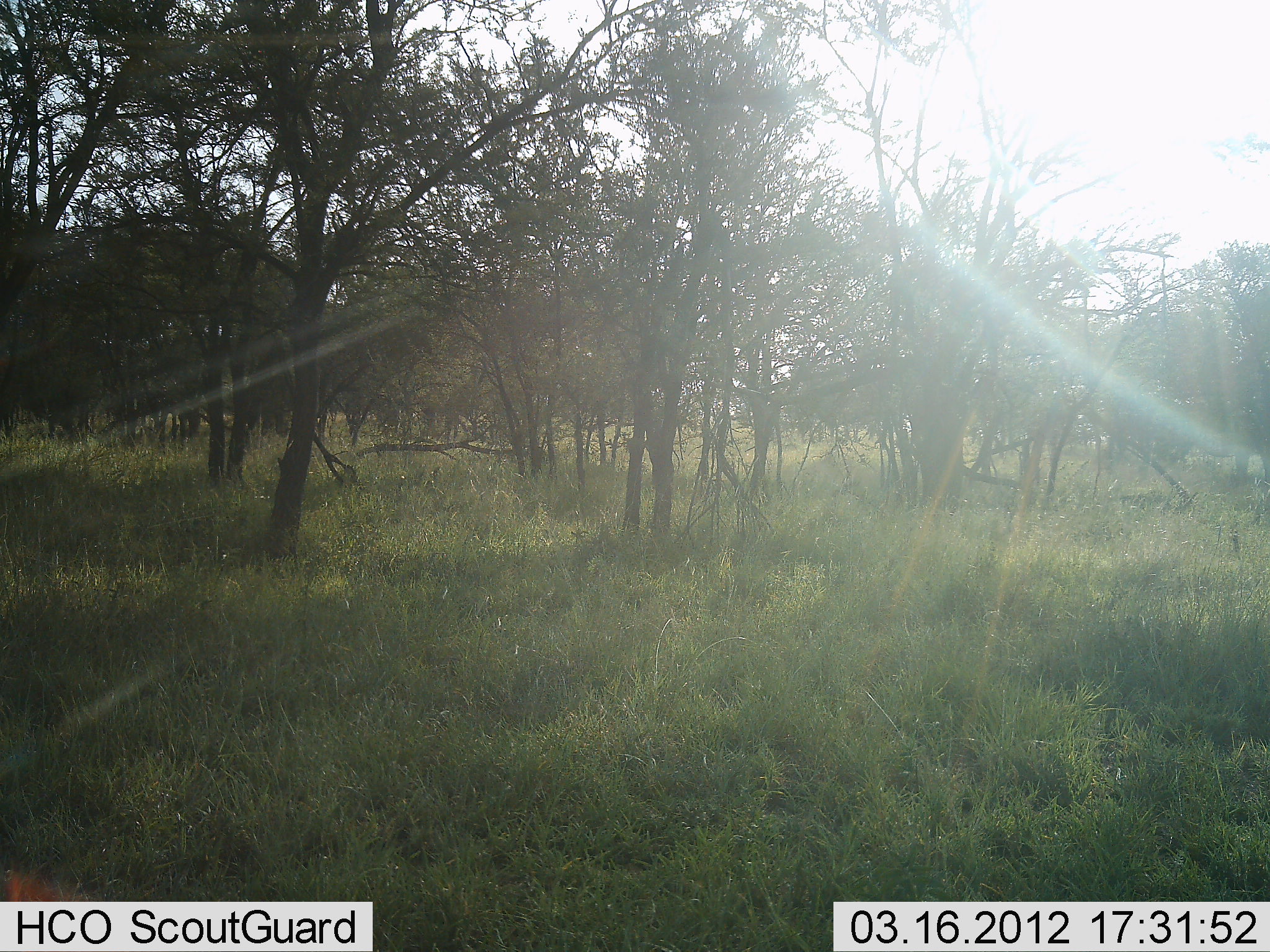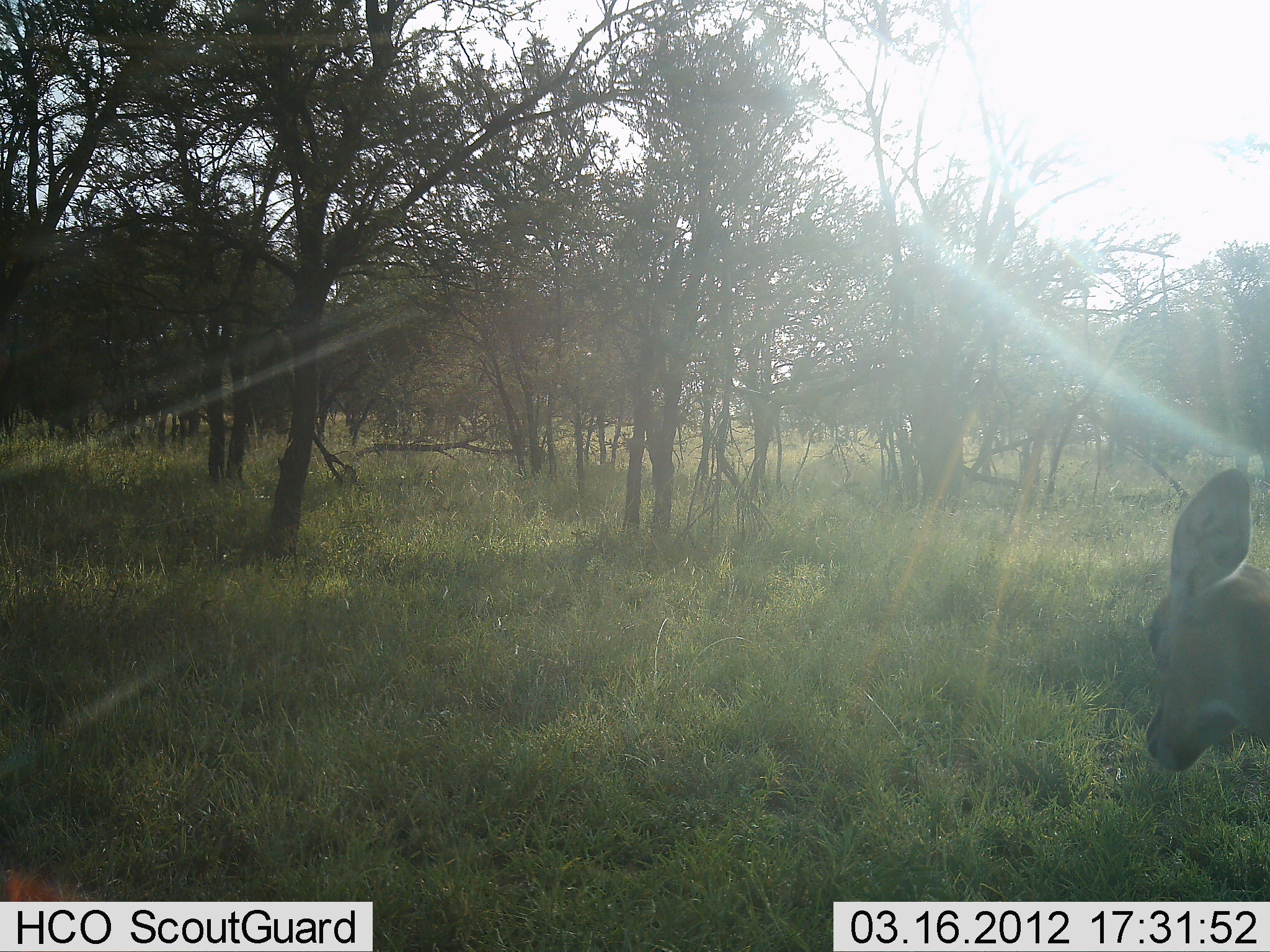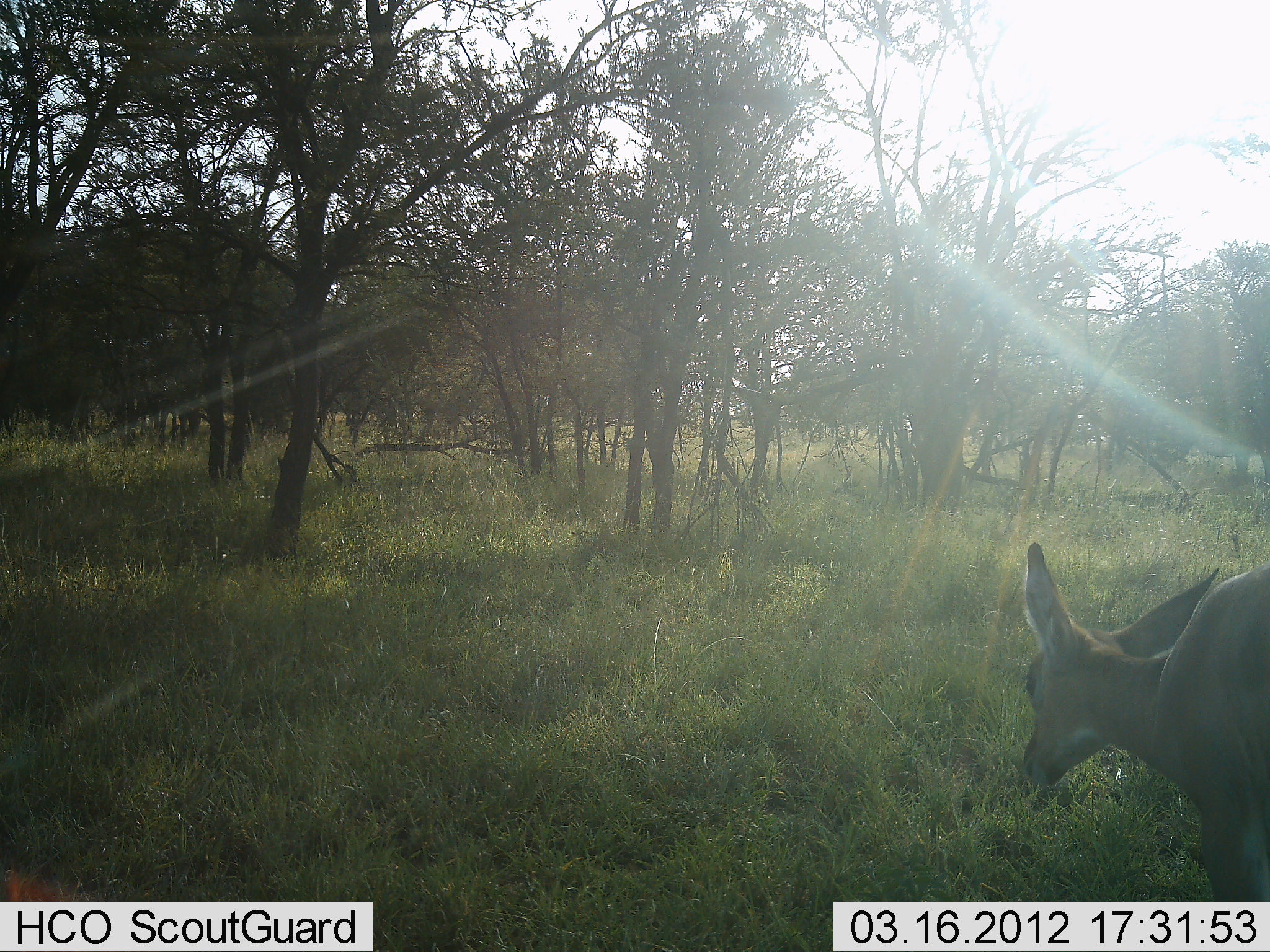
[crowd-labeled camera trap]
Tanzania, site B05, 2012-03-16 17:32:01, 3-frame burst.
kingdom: Animalia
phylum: Chordata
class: Mammalia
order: Artiodactyla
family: Bovidae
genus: Redunca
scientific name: Redunca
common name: reedbuck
Reedbuck (Redunca), count 1. Behavior (volunteer vote fractions): standing 12%, resting 0%, moving 88%, interacting 0%. Young present (vote fraction): 0%. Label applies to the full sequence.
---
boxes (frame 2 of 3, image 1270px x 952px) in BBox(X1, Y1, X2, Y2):
animal: BBox(1141, 467, 1270, 772)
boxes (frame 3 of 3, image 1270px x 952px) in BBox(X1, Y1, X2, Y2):
animal: BBox(1020, 540, 1270, 901)